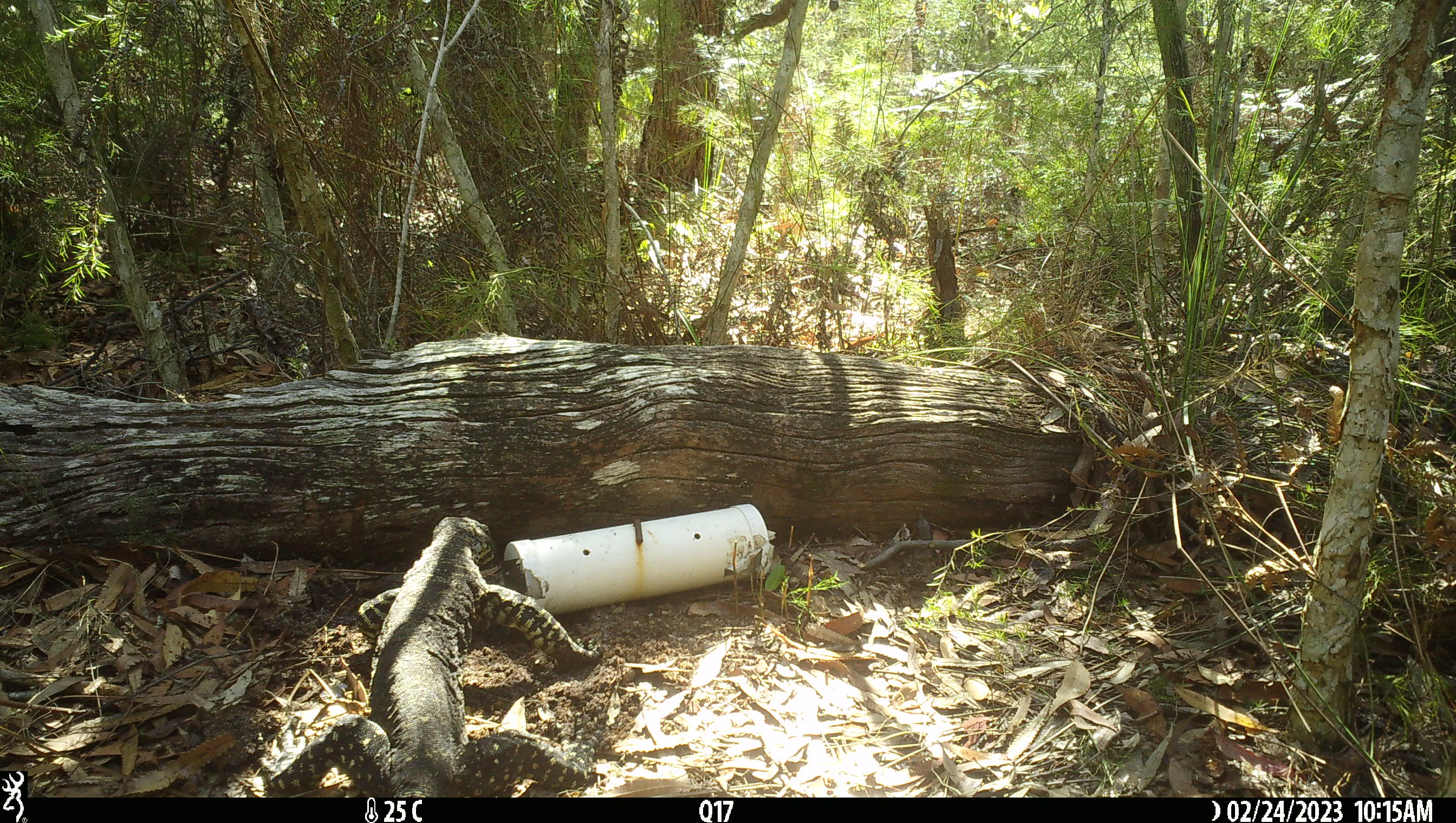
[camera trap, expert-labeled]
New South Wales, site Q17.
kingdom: Animalia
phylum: Chordata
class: Reptilia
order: Squamata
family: Varanidae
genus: Varanus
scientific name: Varanus varius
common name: lace monitor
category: goanna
Goanna (lace monitor) (Varanus varius).